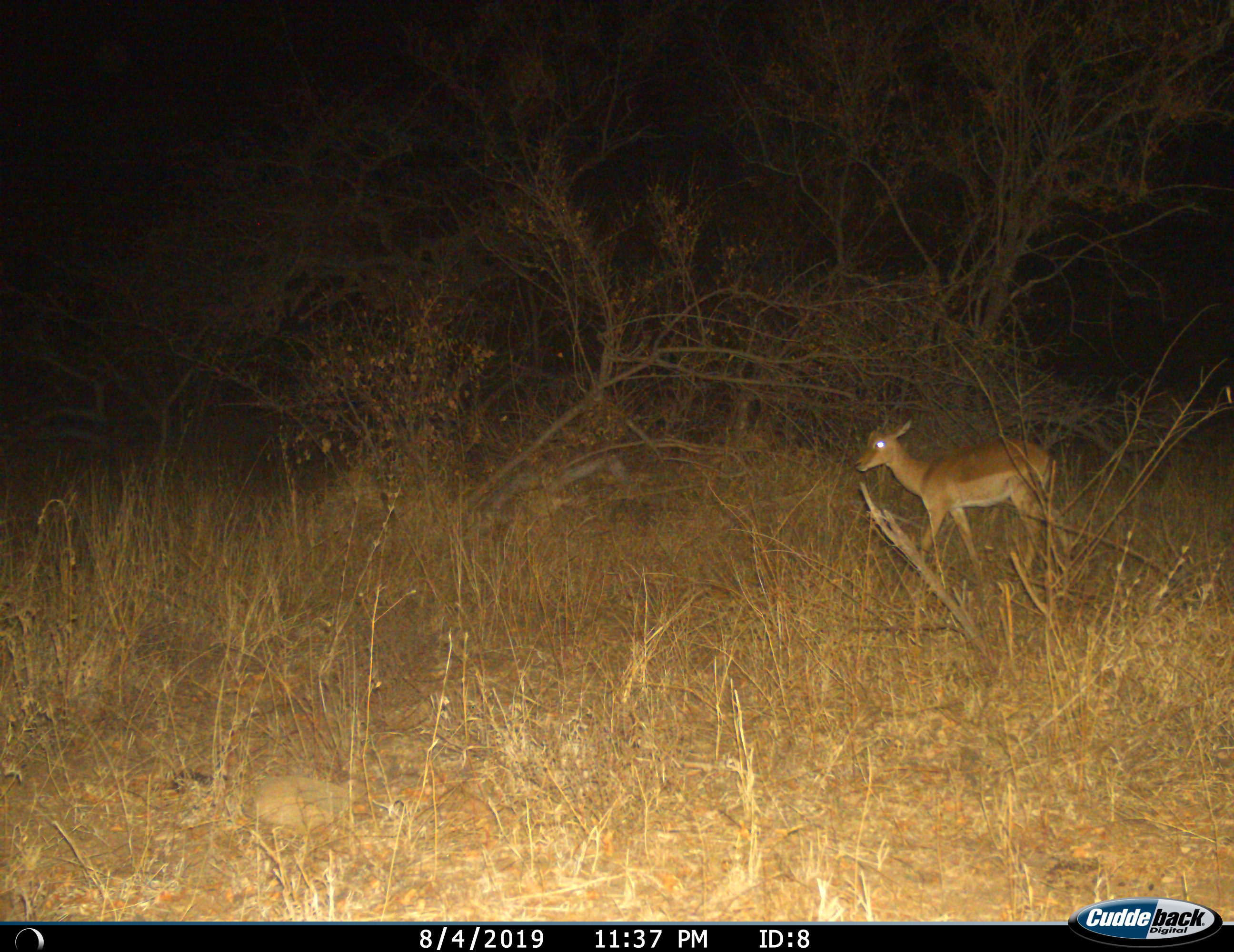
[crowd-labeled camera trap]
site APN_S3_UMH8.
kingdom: Animalia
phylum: Chordata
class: Mammalia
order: Artiodactyla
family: Bovidae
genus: Aepyceros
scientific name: Aepyceros melampus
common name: impala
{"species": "impala (Aepyceros melampus)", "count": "1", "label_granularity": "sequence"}